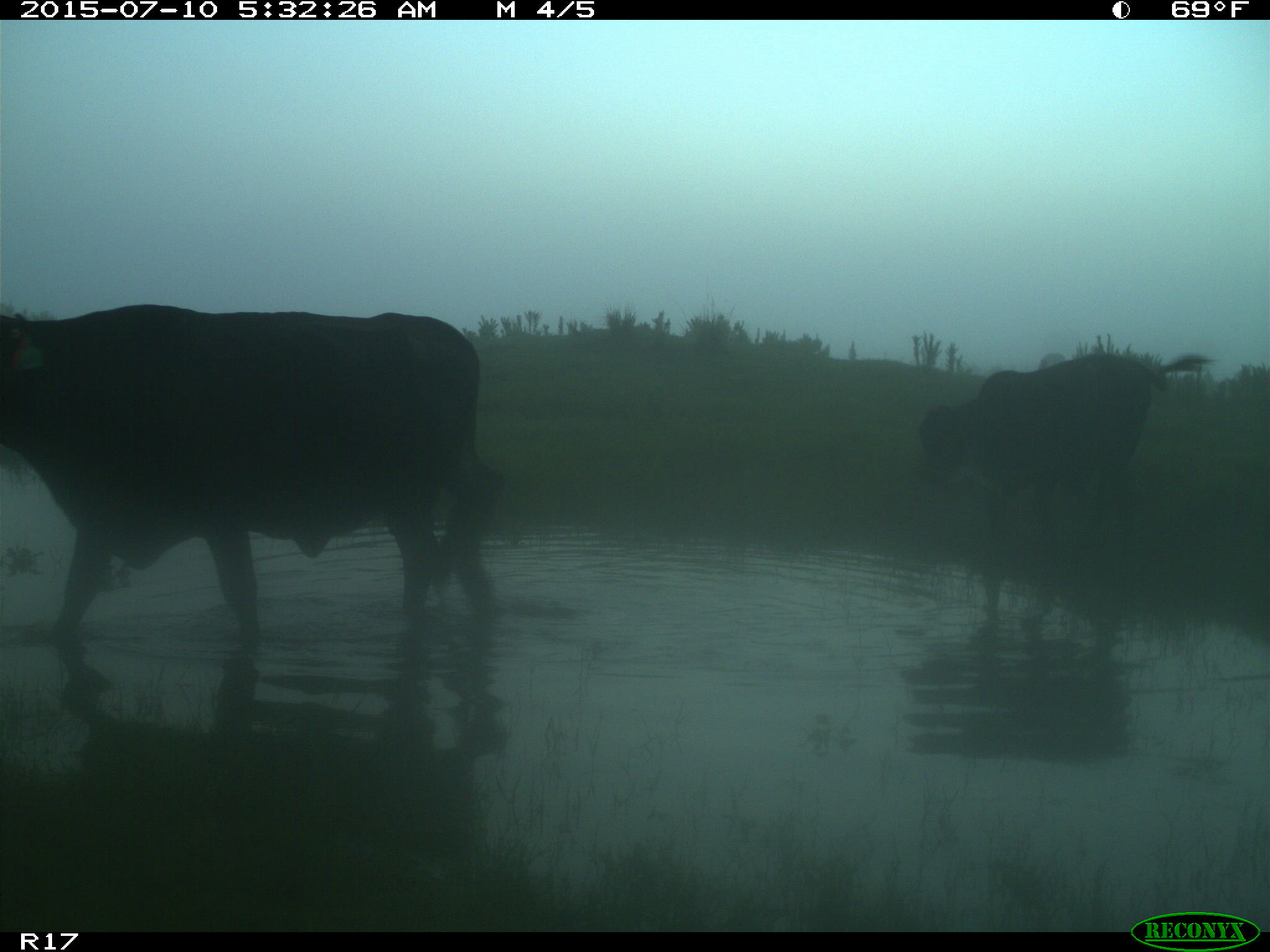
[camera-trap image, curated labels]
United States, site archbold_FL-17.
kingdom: Animalia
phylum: Chordata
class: Mammalia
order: Artiodactyla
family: Bovidae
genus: Bos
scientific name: Bos taurus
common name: domestic cow